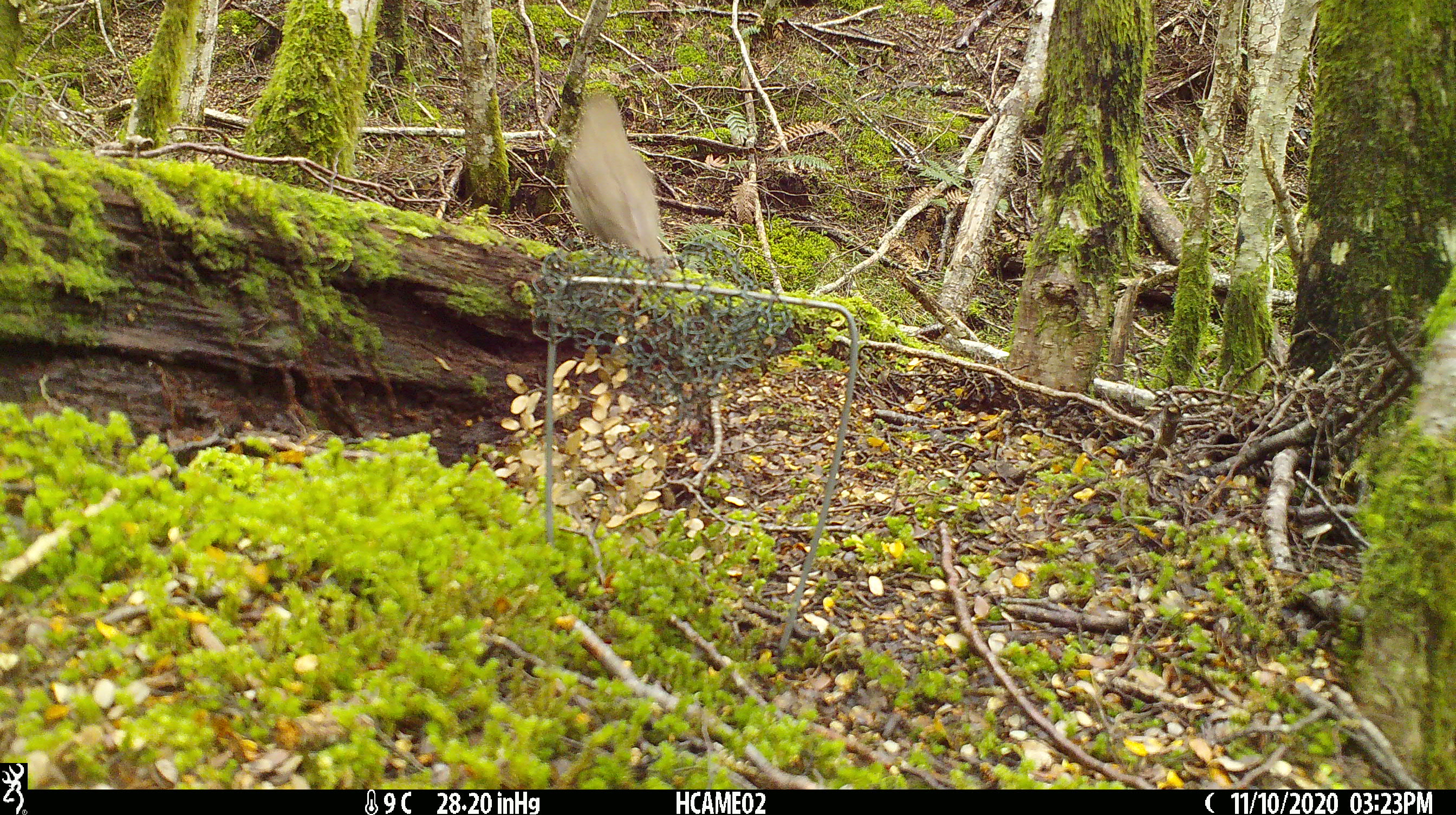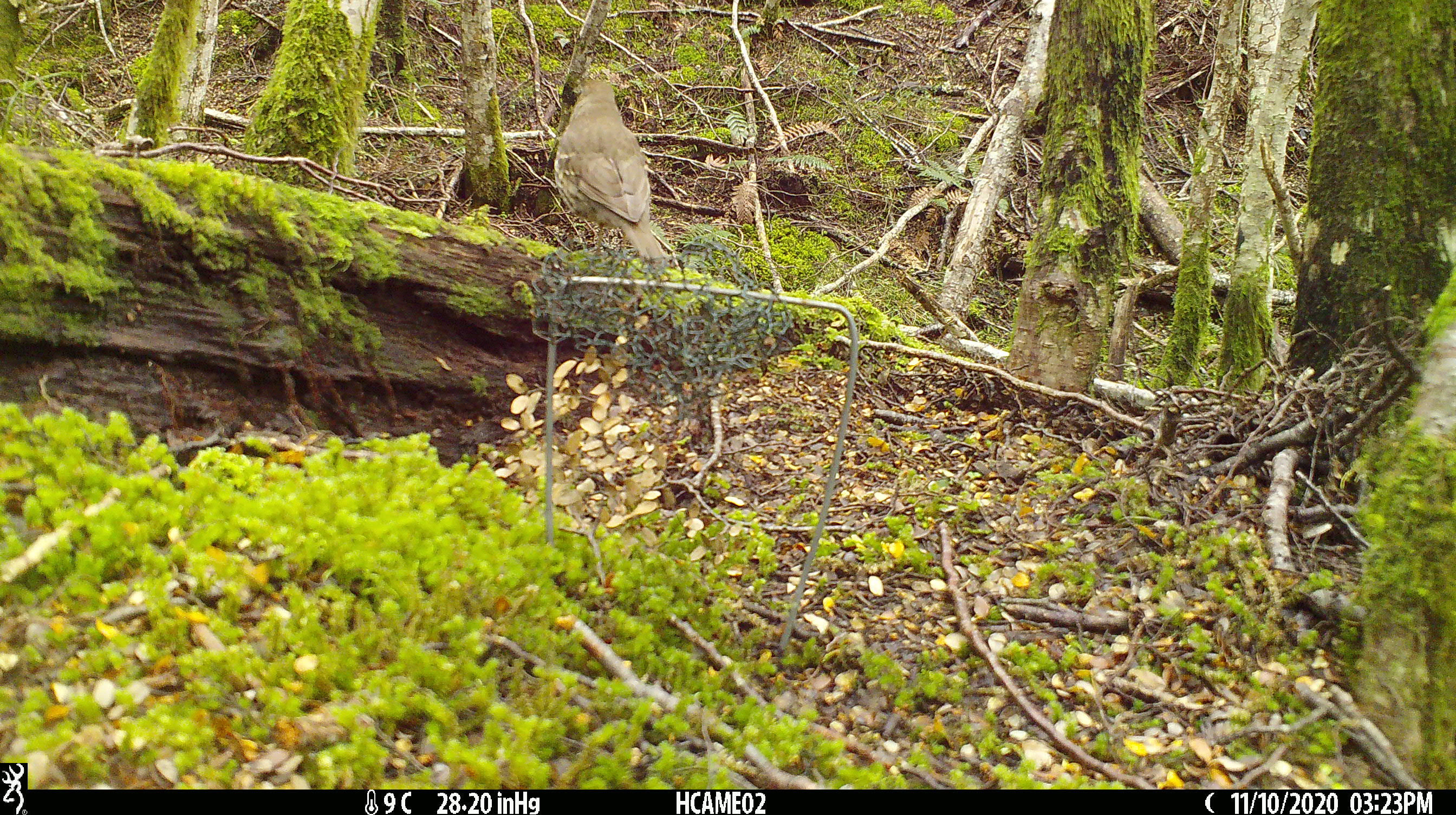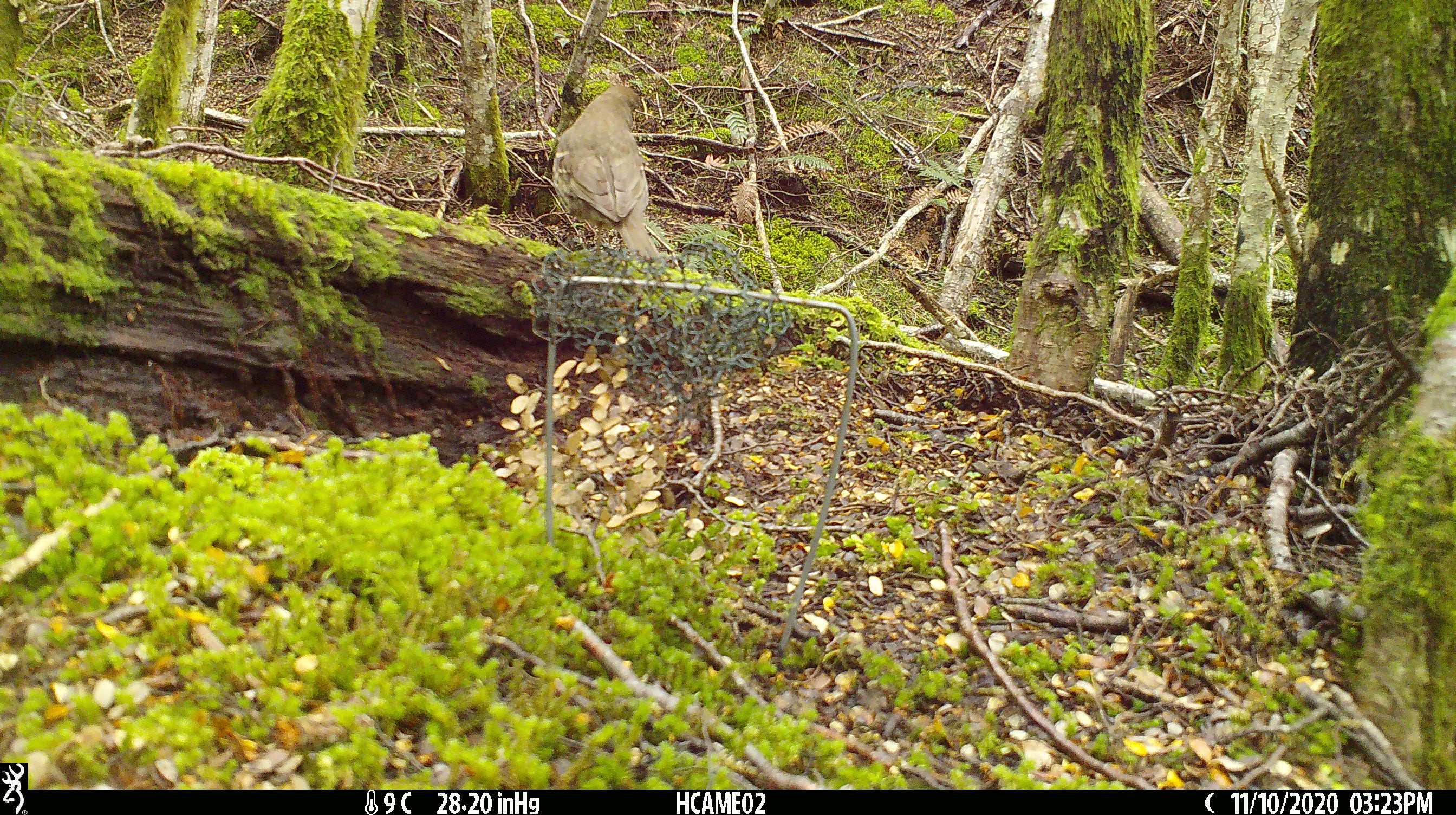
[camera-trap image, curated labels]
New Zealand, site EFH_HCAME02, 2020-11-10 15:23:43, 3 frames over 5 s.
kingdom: Animalia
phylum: Chordata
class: Aves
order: Passeriformes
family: Turdidae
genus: Turdus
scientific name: Turdus philomelos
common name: song thrush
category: thrush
Thrush (song thrush) (Turdus philomelos).